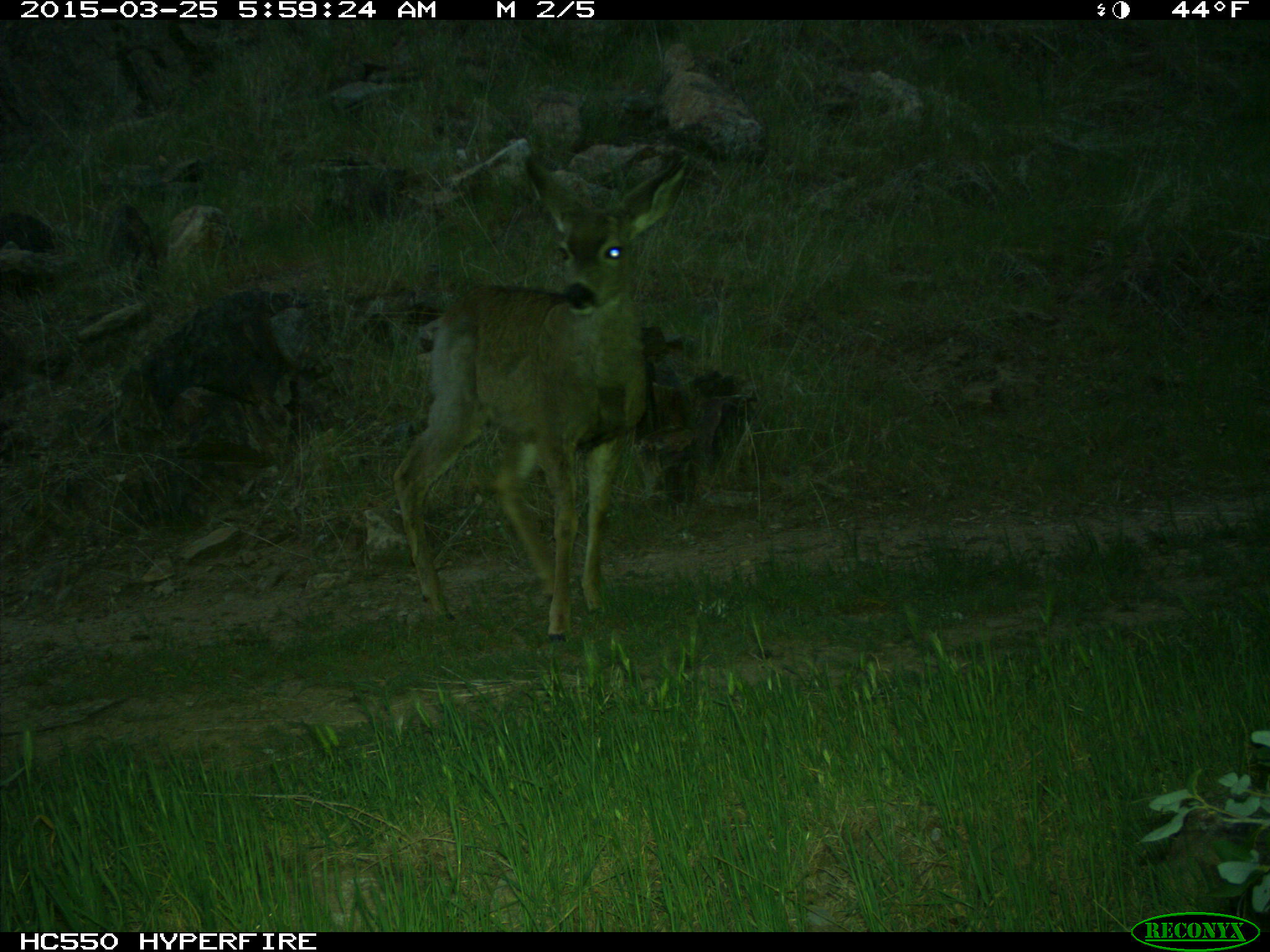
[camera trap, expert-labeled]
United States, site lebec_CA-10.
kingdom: Animalia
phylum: Chordata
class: Mammalia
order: Artiodactyla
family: Cervidae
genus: Odocoileus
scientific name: Odocoileus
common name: deer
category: unidentified deer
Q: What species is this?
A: Unidentified deer (deer) (Odocoileus).